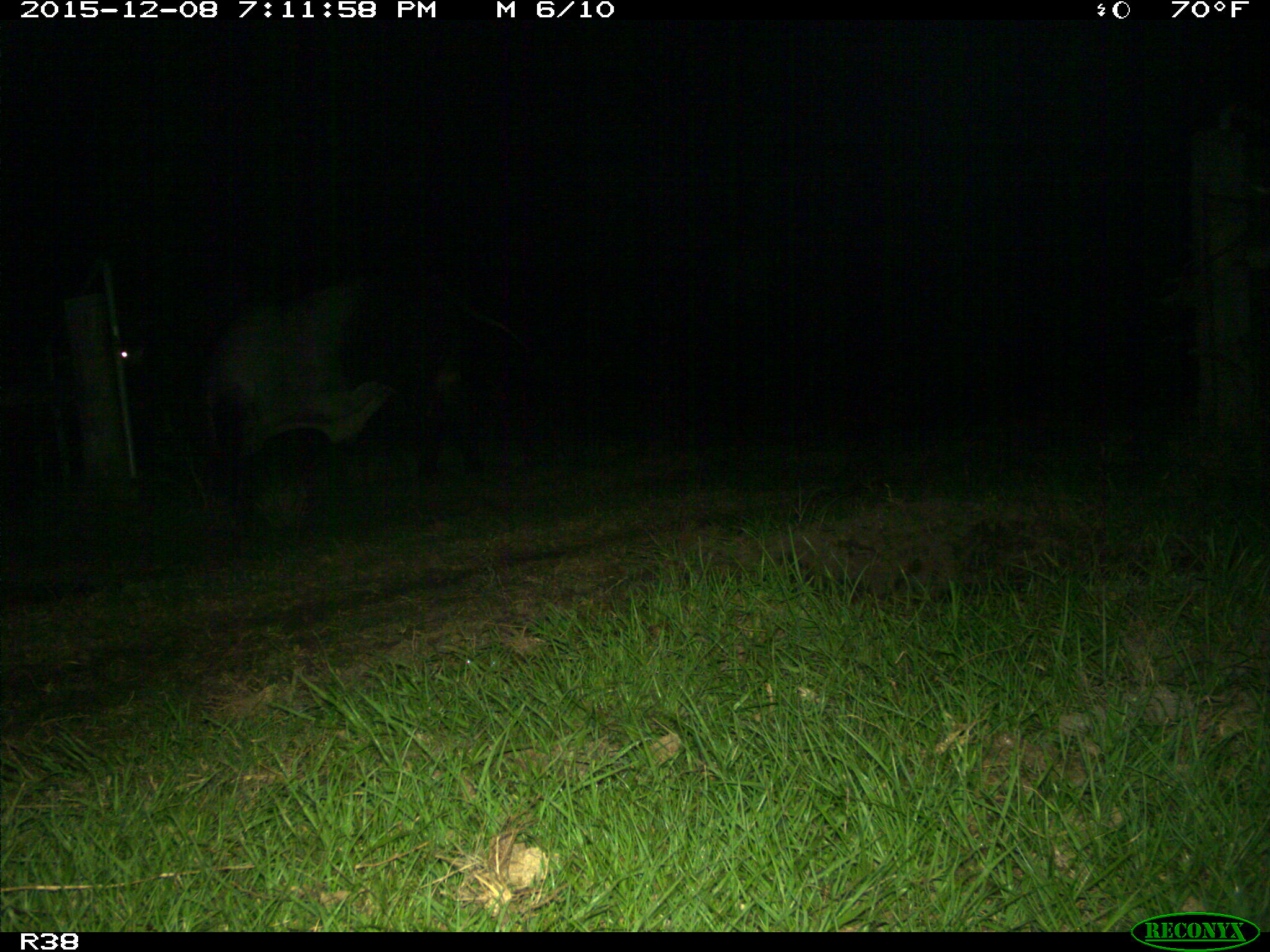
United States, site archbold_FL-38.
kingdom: Animalia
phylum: Chordata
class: Mammalia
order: Artiodactyla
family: Bovidae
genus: Bos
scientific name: Bos taurus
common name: domestic cow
Bos taurus (domestic cow).